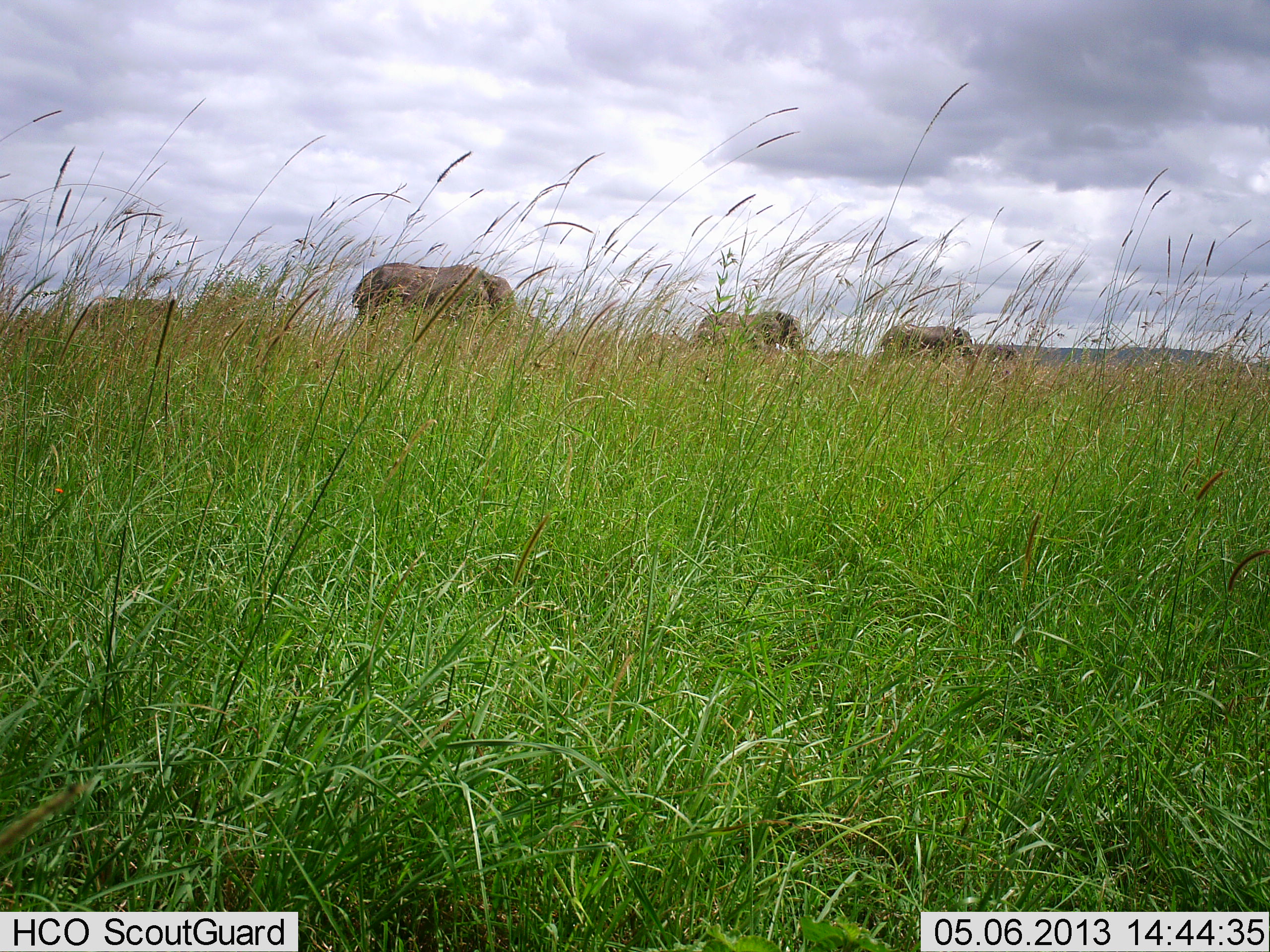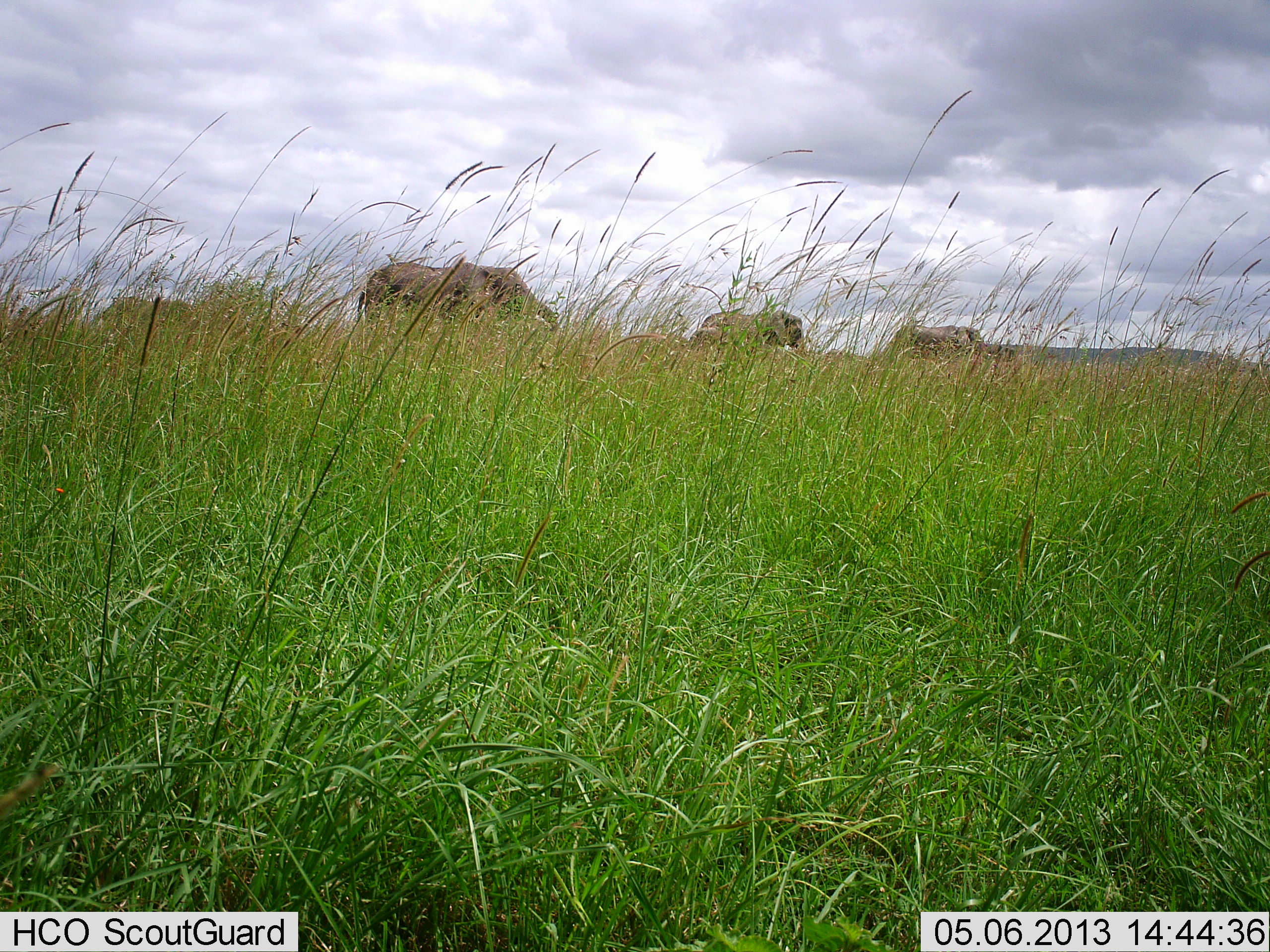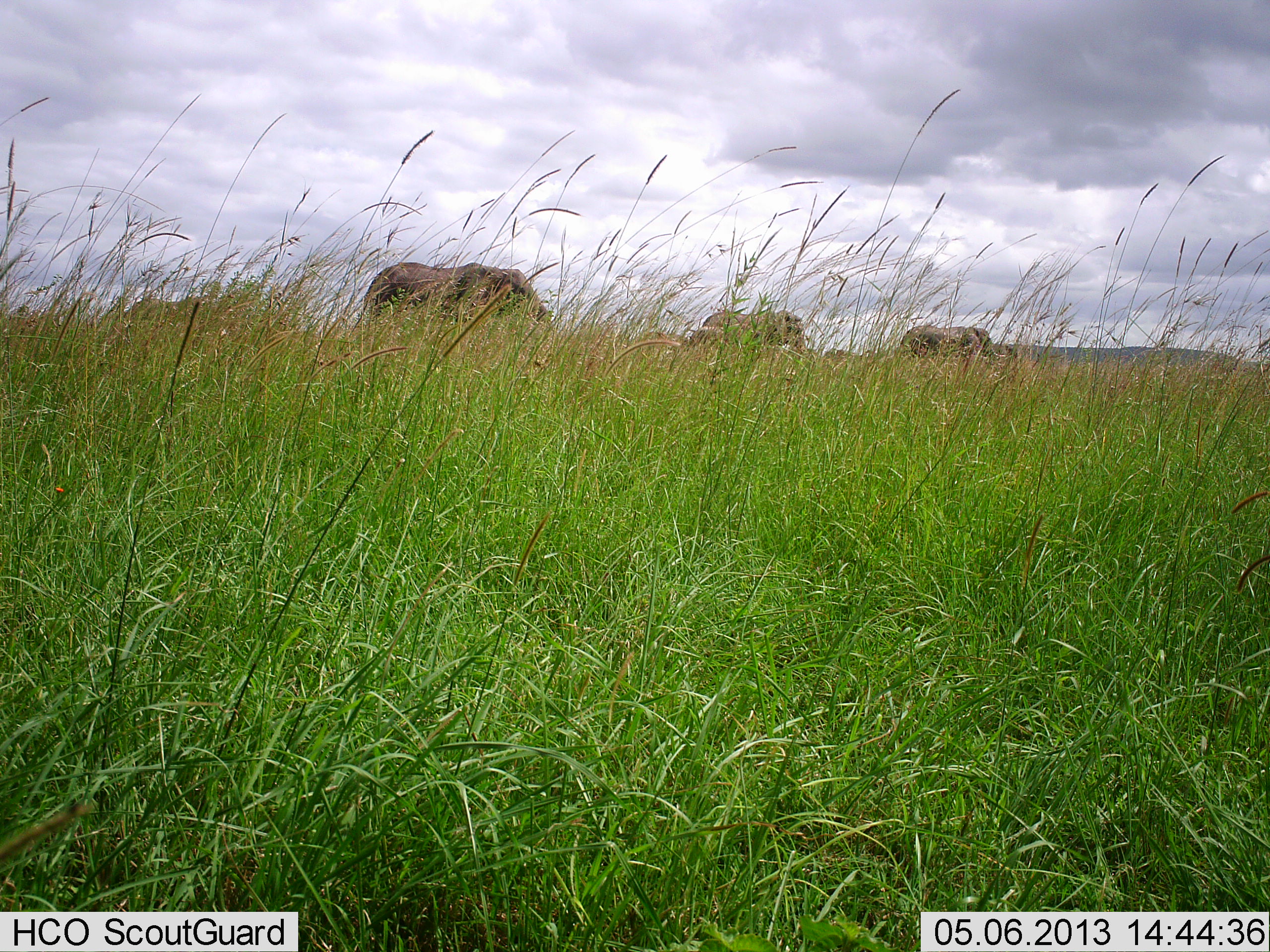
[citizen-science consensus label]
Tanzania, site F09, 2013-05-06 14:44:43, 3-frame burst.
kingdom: Animalia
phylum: Chordata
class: Mammalia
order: Proboscidea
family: Elephantidae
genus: Loxodonta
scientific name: Loxodonta africana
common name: african bush elephant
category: elephant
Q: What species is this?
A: Elephant (african bush elephant) (Loxodonta africana).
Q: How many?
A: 4.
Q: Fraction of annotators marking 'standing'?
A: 50%.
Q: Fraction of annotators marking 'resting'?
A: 0%.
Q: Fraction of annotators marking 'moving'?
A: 64%.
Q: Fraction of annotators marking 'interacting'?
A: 0%.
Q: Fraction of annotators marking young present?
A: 0%.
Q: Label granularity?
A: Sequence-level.